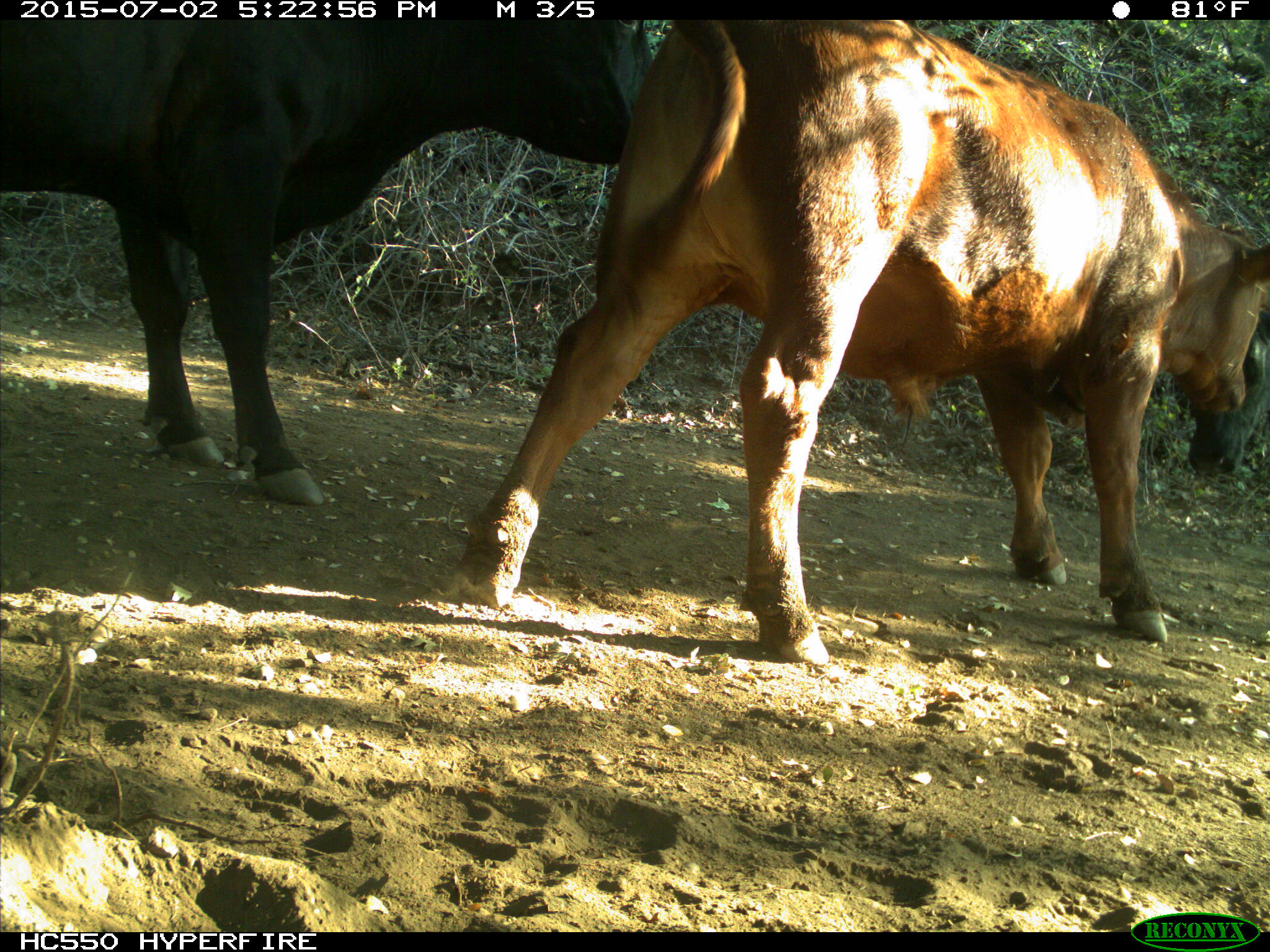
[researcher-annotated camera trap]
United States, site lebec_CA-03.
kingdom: Animalia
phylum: Chordata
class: Mammalia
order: Artiodactyla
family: Bovidae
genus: Bos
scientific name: Bos taurus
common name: domestic cow